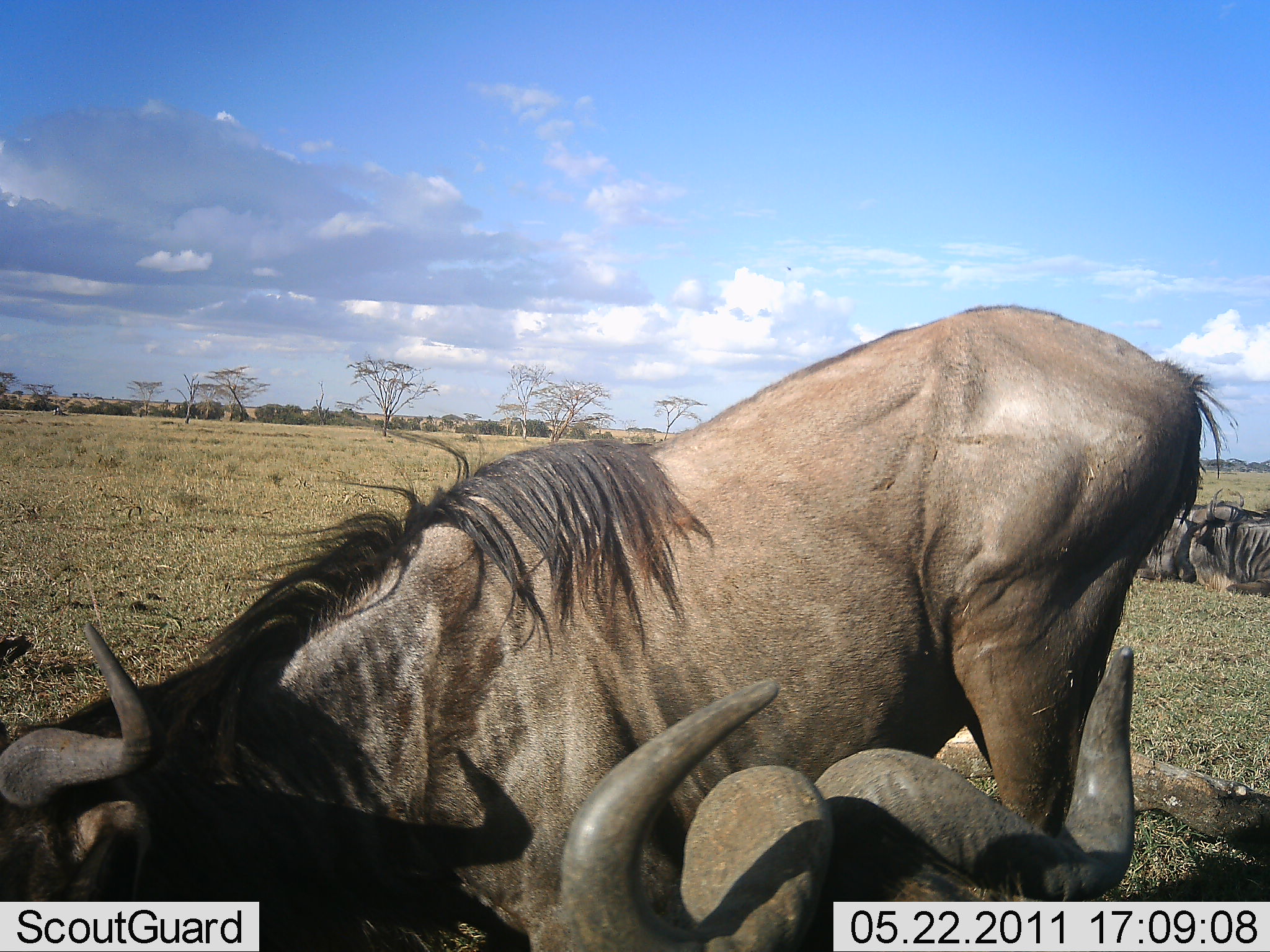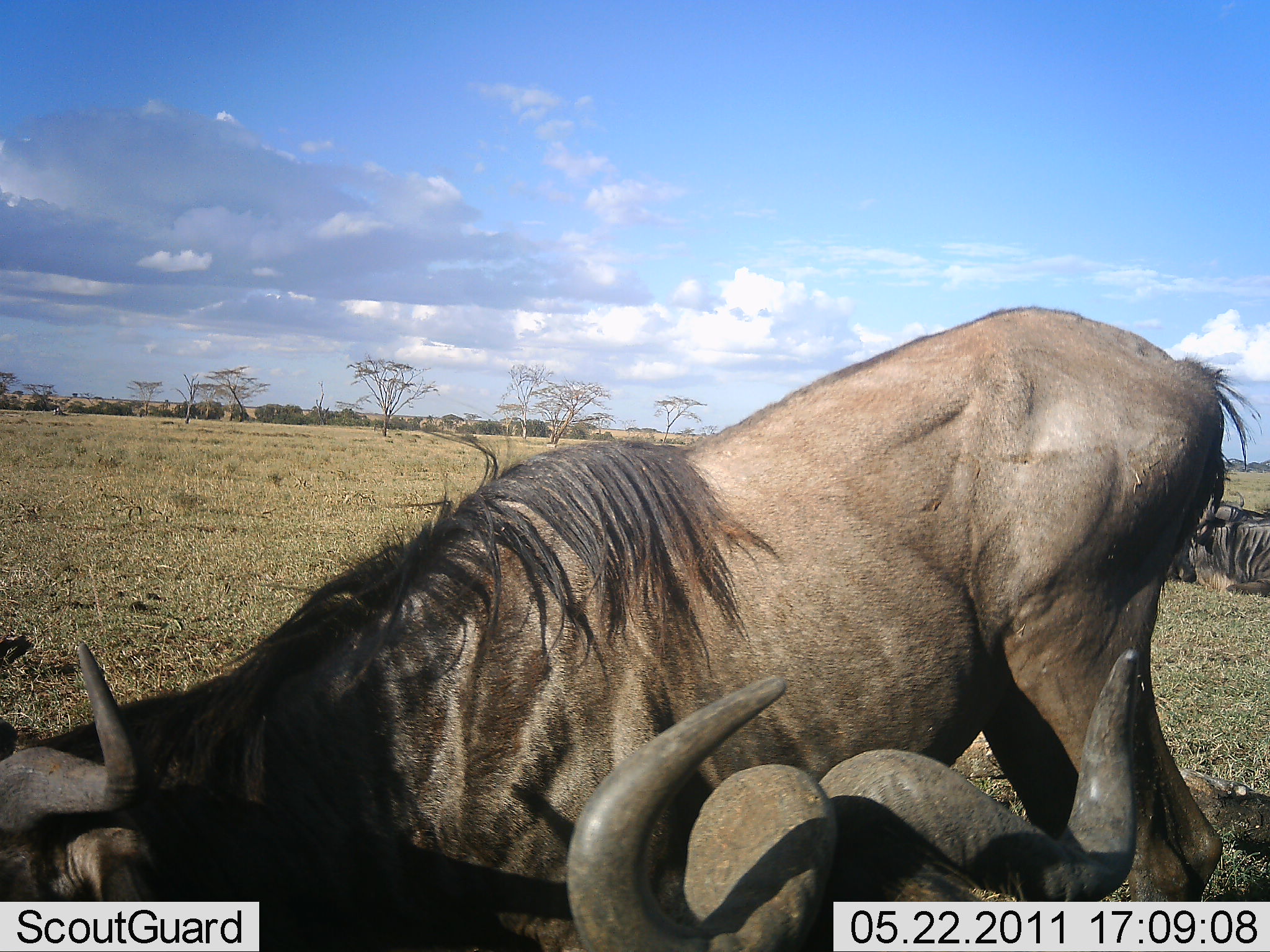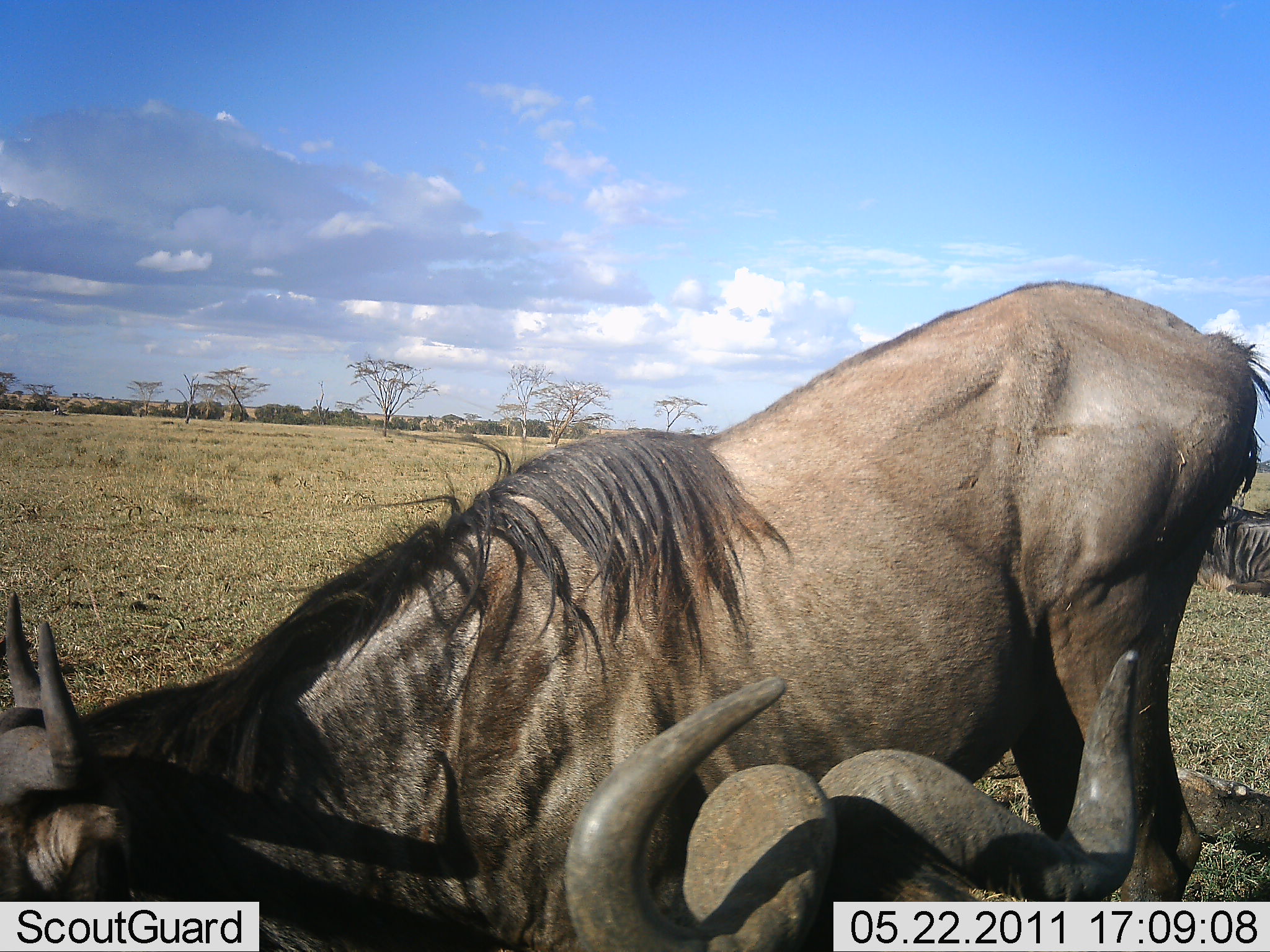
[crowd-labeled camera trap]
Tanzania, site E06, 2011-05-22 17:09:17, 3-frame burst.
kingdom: Animalia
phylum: Chordata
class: Mammalia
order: Artiodactyla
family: Bovidae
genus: Connochaetes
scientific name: Connochaetes taurinus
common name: blue wildebeest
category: wildebeest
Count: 3.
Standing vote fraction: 20%.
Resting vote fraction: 80%.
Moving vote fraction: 0%.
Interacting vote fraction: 30%.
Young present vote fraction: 0%.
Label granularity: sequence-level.